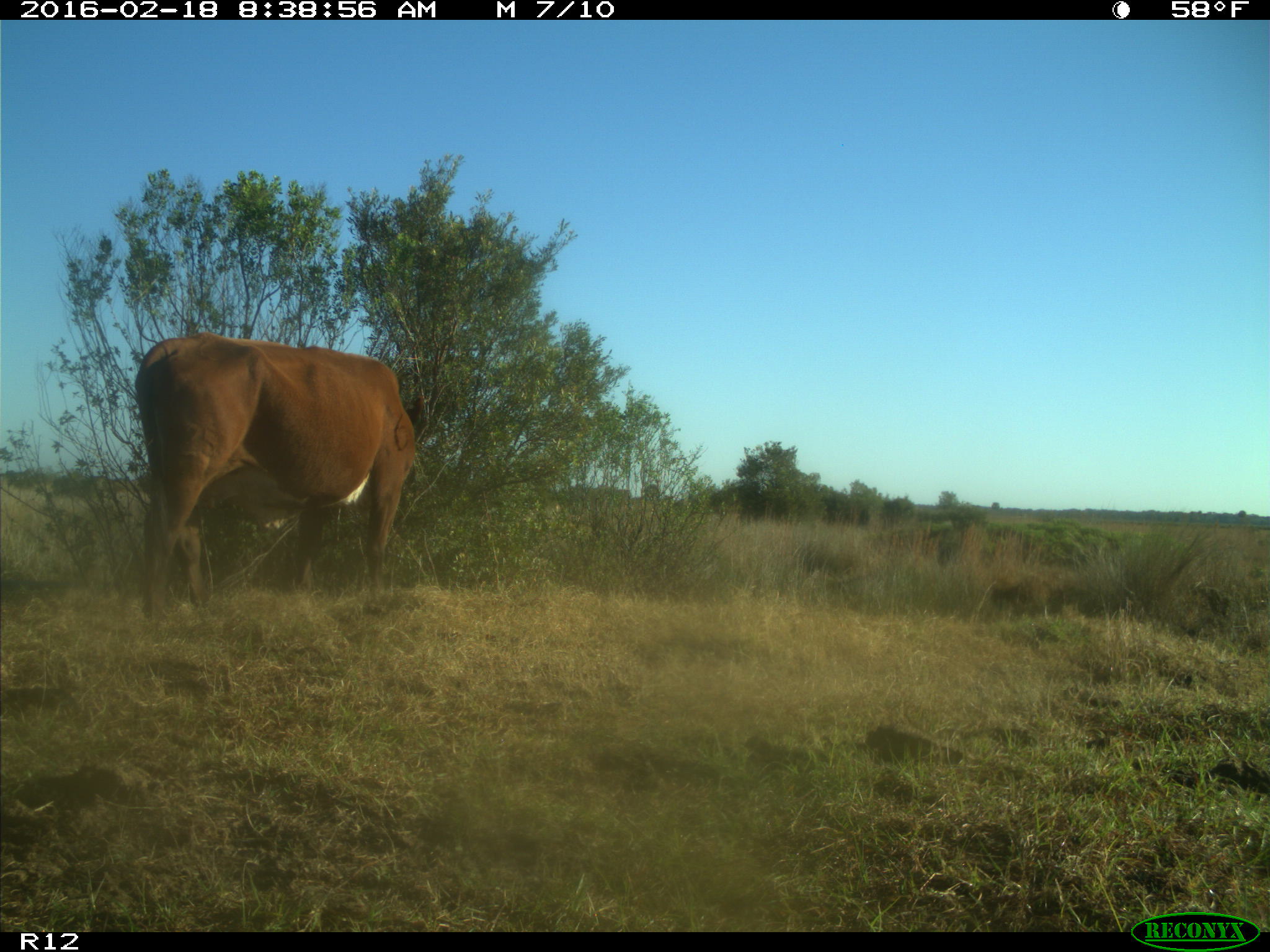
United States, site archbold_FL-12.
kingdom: Animalia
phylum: Chordata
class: Mammalia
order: Artiodactyla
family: Bovidae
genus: Bos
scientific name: Bos taurus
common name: domestic cow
Bos taurus (domestic cow).